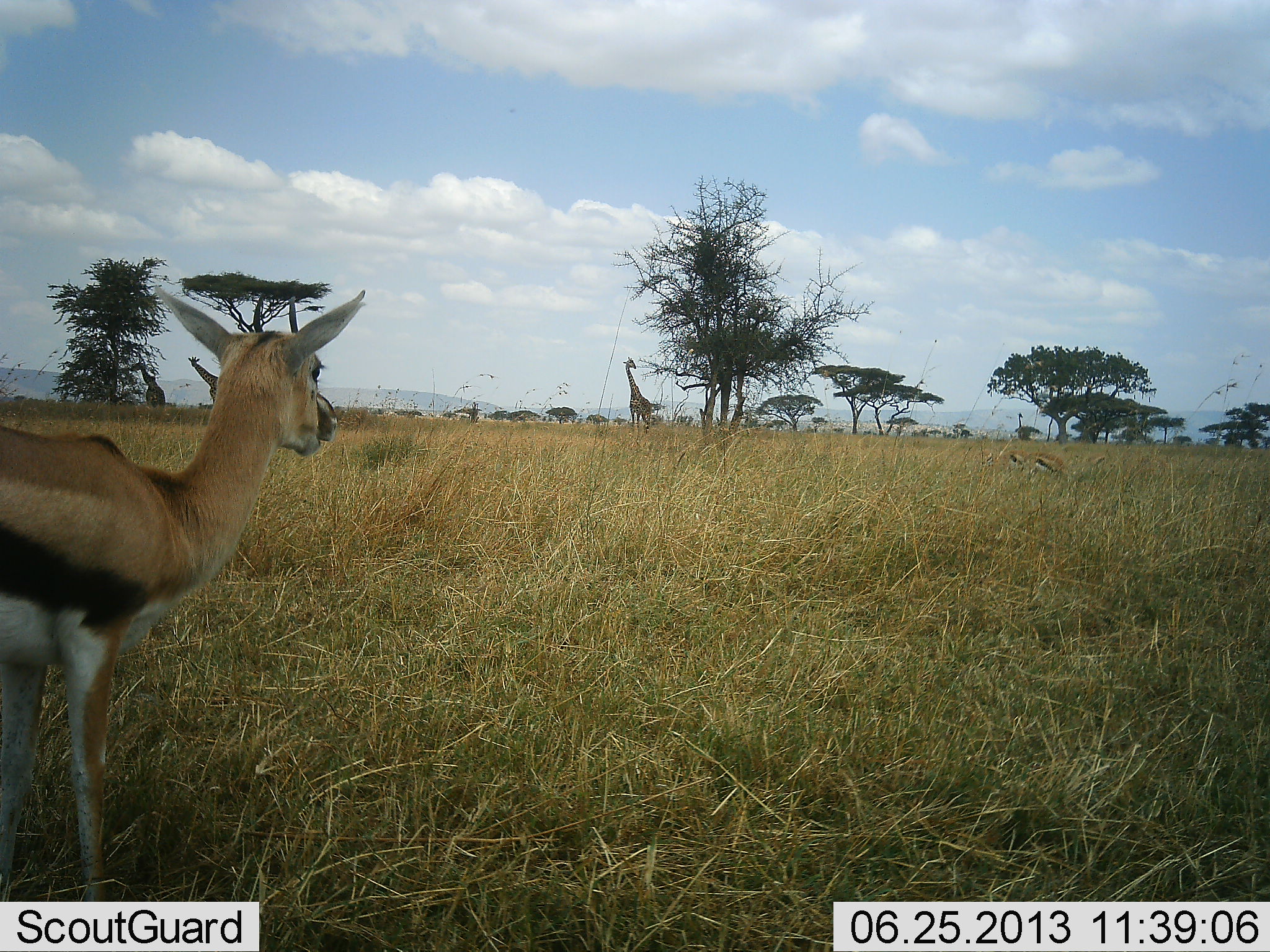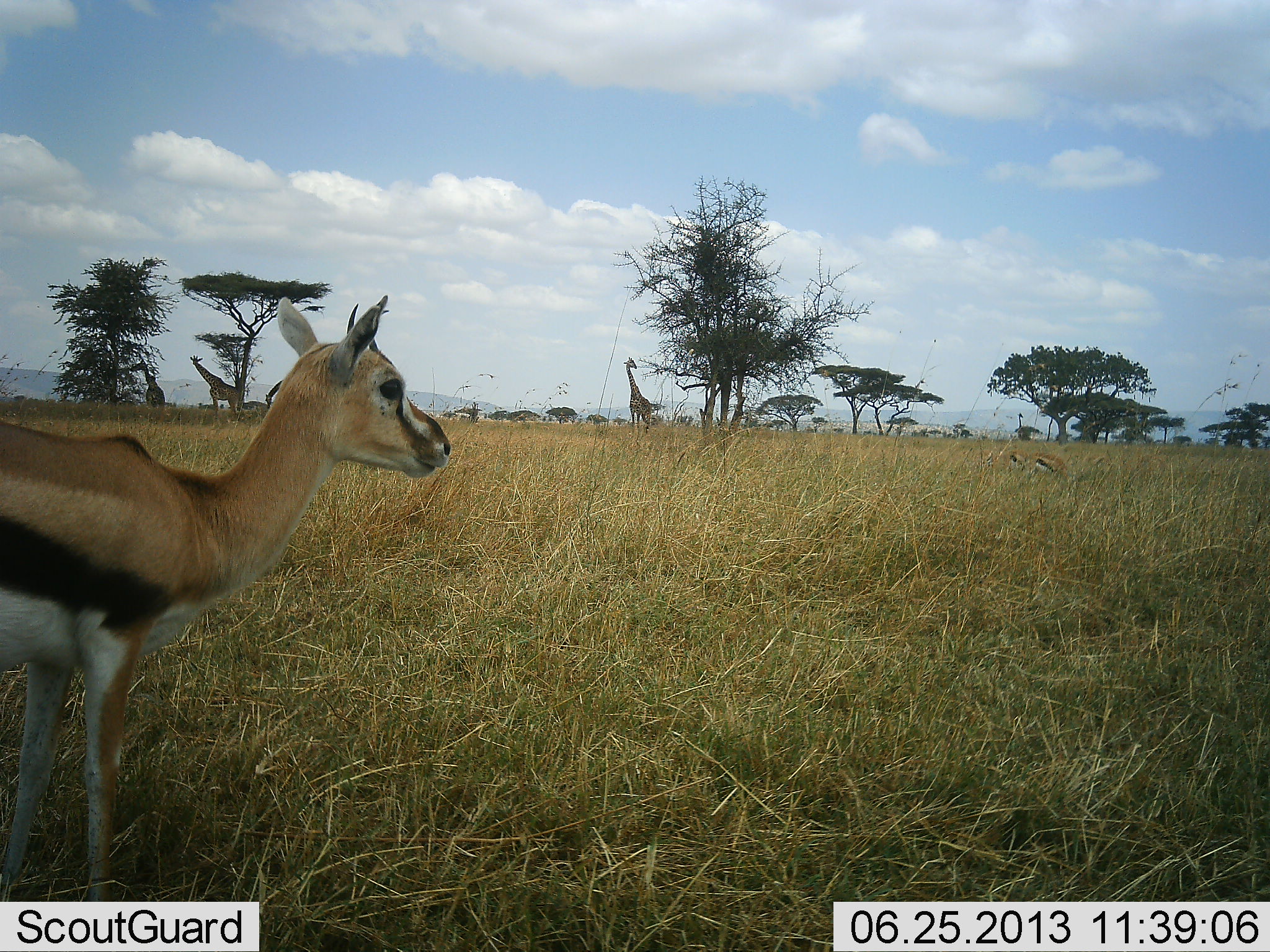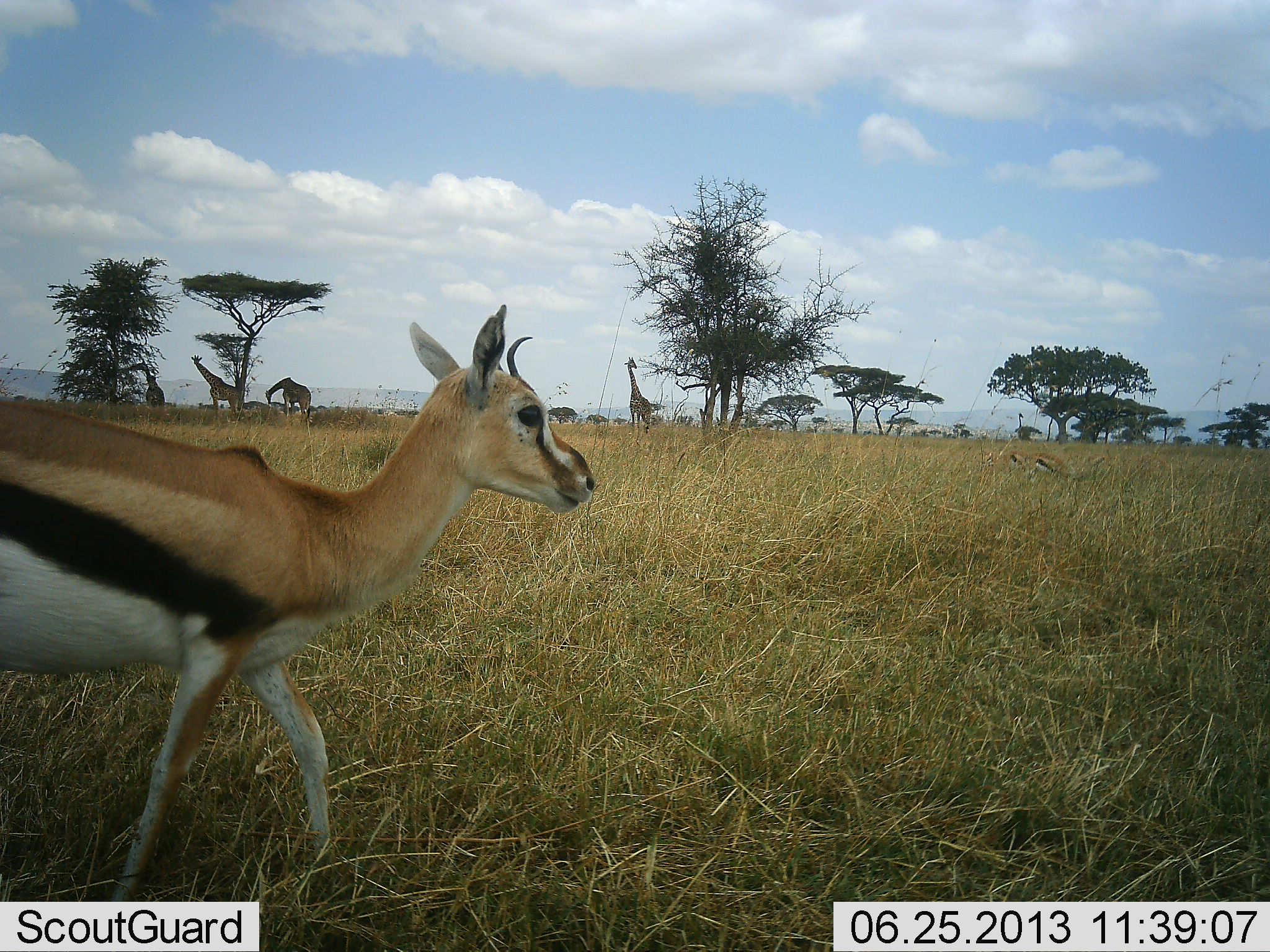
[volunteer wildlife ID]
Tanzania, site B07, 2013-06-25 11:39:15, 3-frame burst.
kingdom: Animalia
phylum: Chordata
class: Mammalia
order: Artiodactyla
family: Bovidae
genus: Eudorcas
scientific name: Eudorcas thomsonii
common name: thomson's gazelle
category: gazellethomsons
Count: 3.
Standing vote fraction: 80%.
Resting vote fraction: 10%.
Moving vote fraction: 40%.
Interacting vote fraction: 0%.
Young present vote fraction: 0%.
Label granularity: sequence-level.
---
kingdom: Animalia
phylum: Chordata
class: Mammalia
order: Artiodactyla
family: Giraffidae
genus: Giraffa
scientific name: Giraffa camelopardalis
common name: giraffe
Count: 4.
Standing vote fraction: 90%.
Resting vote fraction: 0%.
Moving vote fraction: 0%.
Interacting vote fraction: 0%.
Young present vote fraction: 0%.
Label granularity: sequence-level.